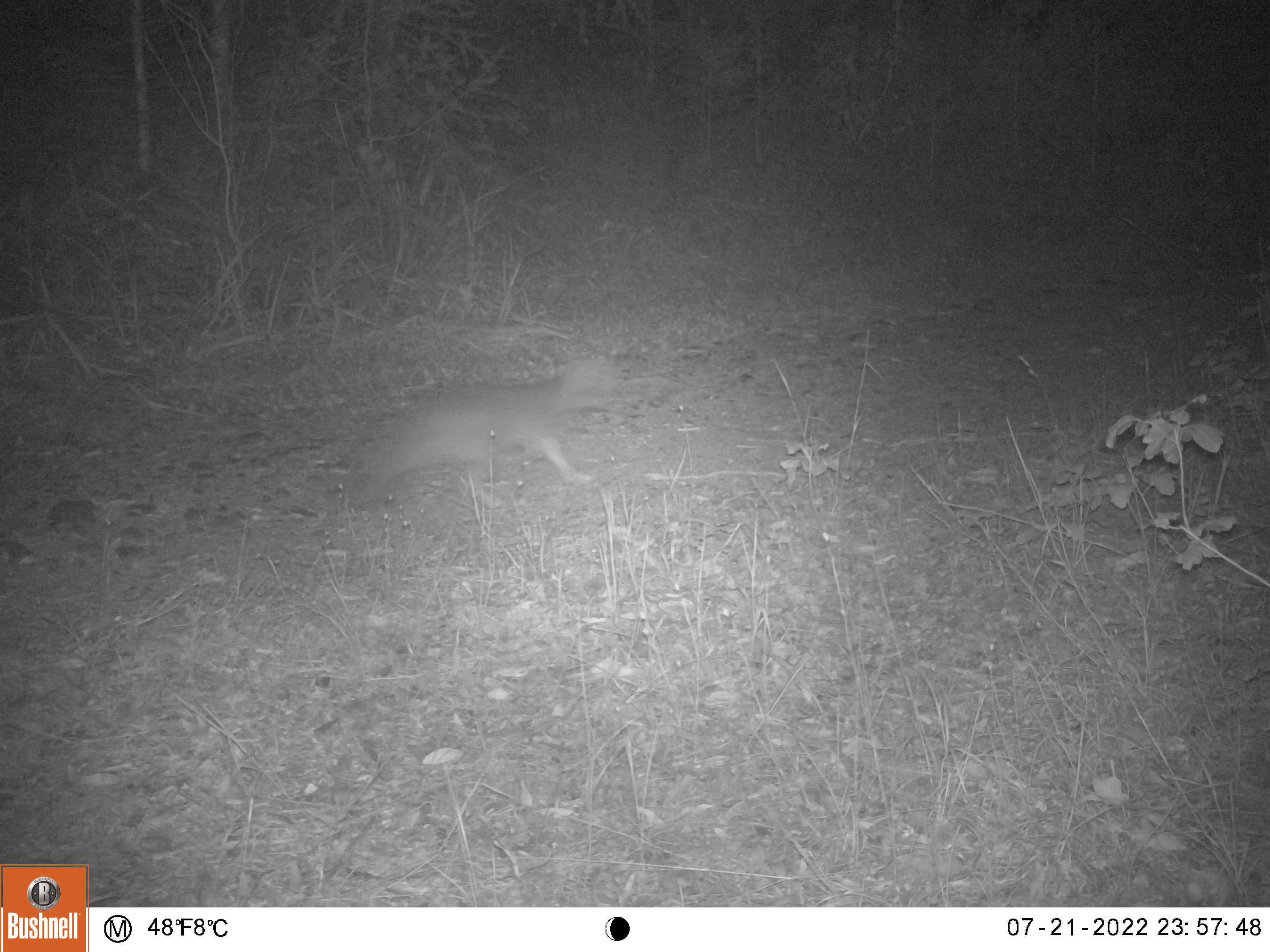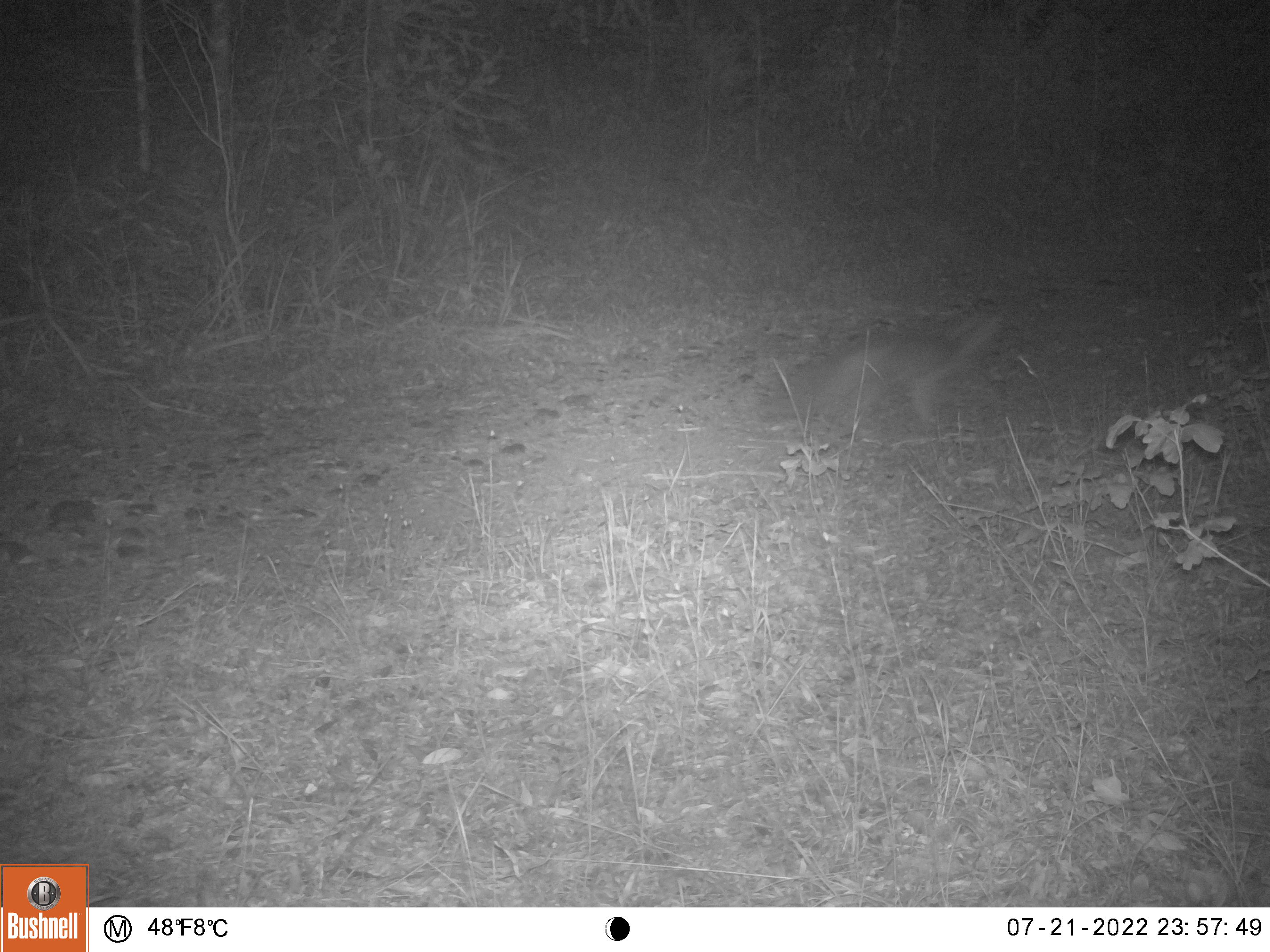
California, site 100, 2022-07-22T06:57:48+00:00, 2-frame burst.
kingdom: Animalia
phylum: Chordata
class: Mammalia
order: Carnivora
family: Canidae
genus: Urocyon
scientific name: Urocyon cinereoargenteus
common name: gray fox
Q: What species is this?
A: Gray fox (Urocyon cinereoargenteus).